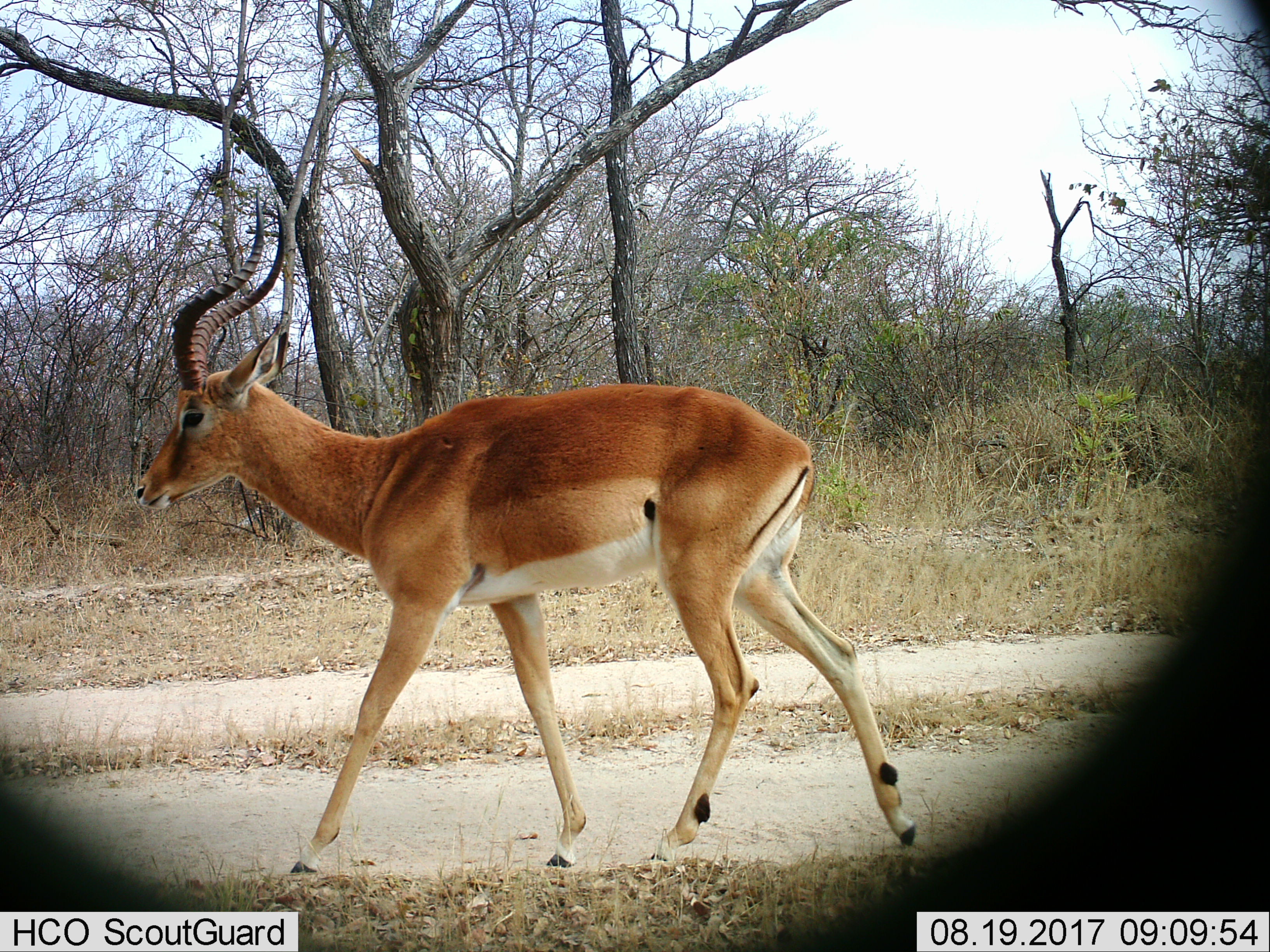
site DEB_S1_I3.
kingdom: Animalia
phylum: Chordata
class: Mammalia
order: Artiodactyla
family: Bovidae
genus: Aepyceros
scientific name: Aepyceros melampus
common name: impala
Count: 1.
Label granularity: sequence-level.